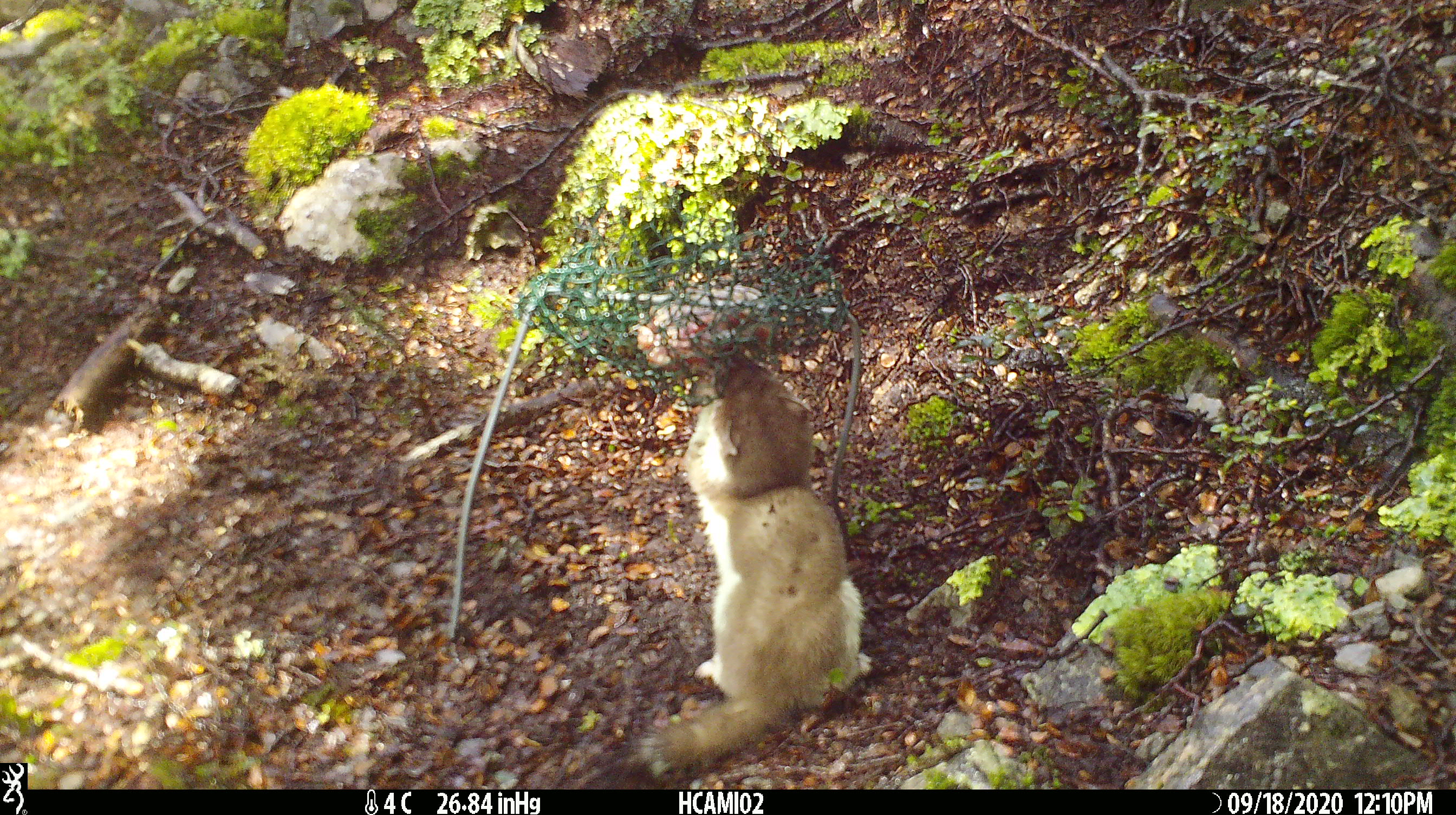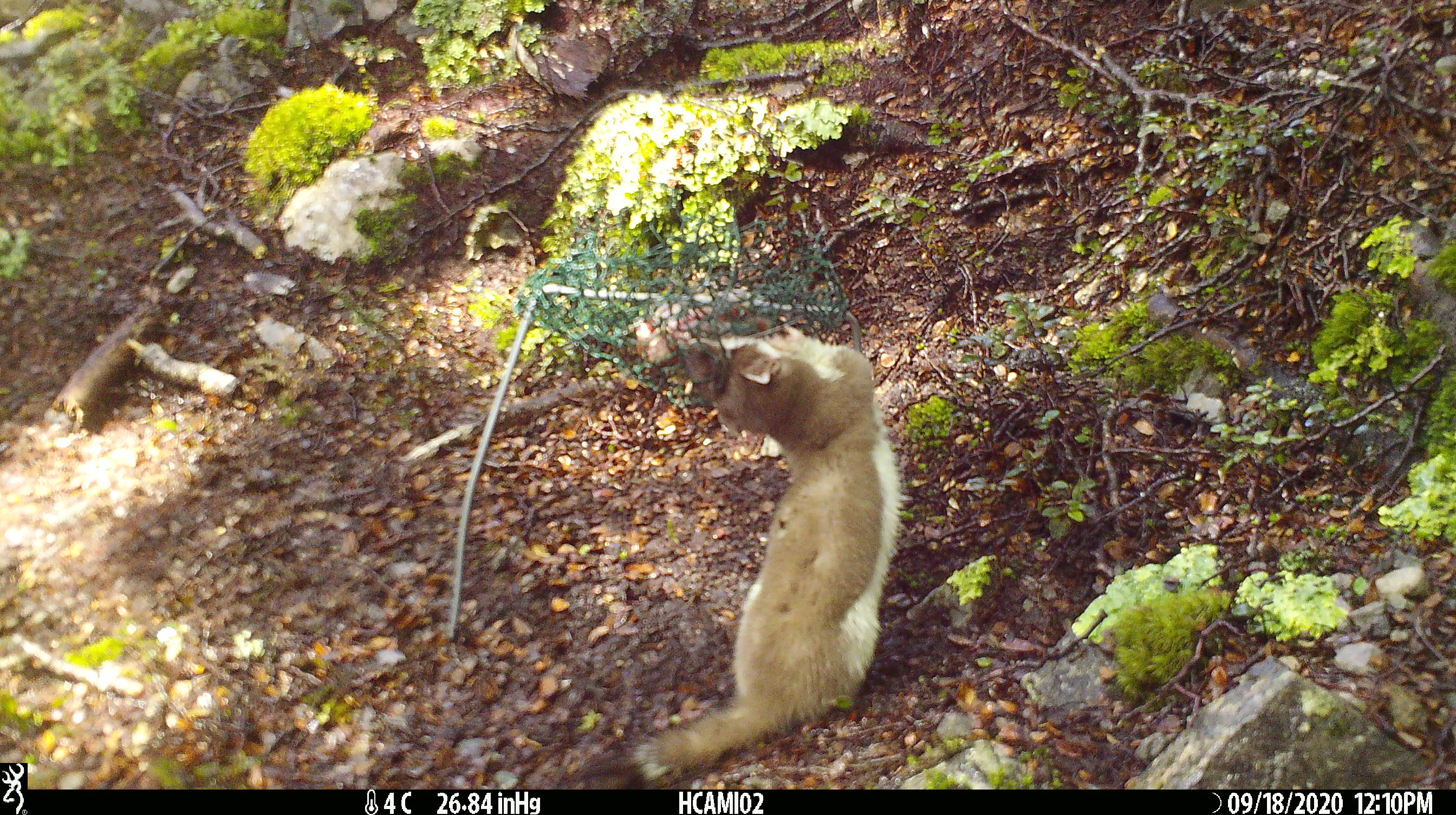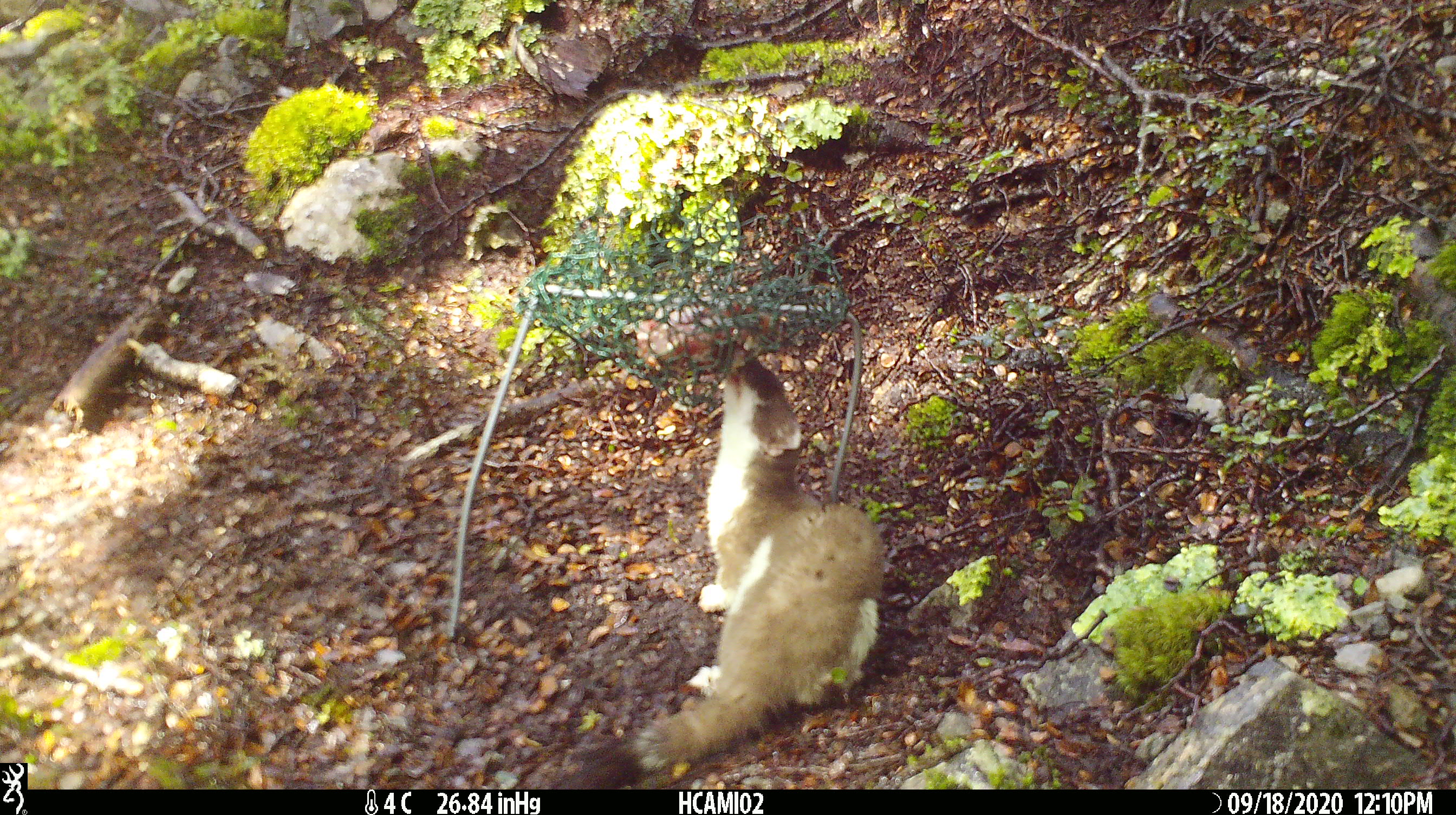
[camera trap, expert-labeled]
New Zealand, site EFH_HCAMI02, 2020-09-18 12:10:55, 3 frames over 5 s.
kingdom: Animalia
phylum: Chordata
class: Mammalia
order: Carnivora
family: Mustelidae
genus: Mustela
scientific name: Mustela erminea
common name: stoat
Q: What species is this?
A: Stoat (Mustela erminea).